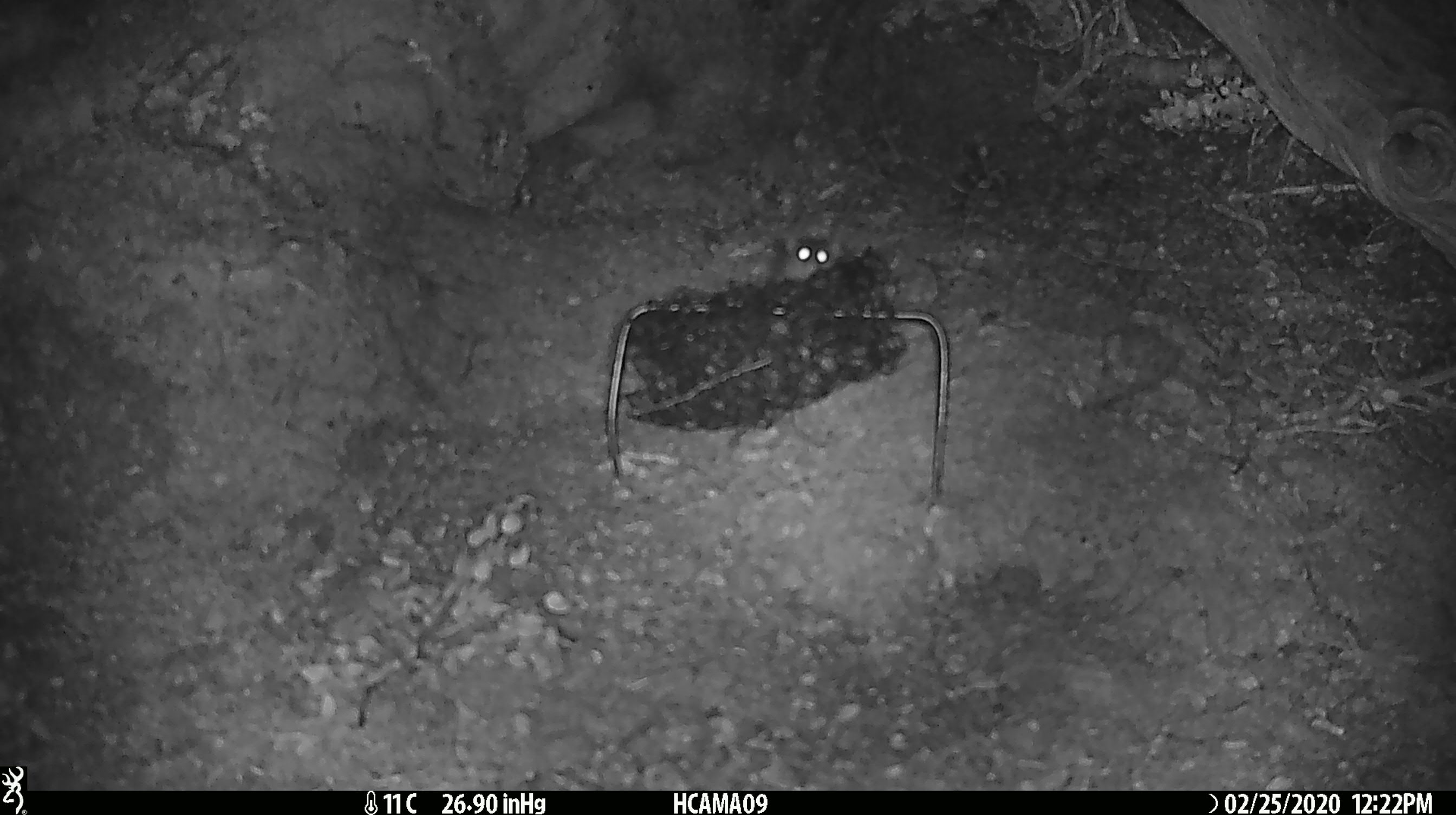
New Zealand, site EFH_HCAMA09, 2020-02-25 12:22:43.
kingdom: Animalia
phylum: Chordata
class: Mammalia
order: Rodentia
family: Muridae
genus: Mus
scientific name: Mus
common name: mouse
Mouse (Mus).